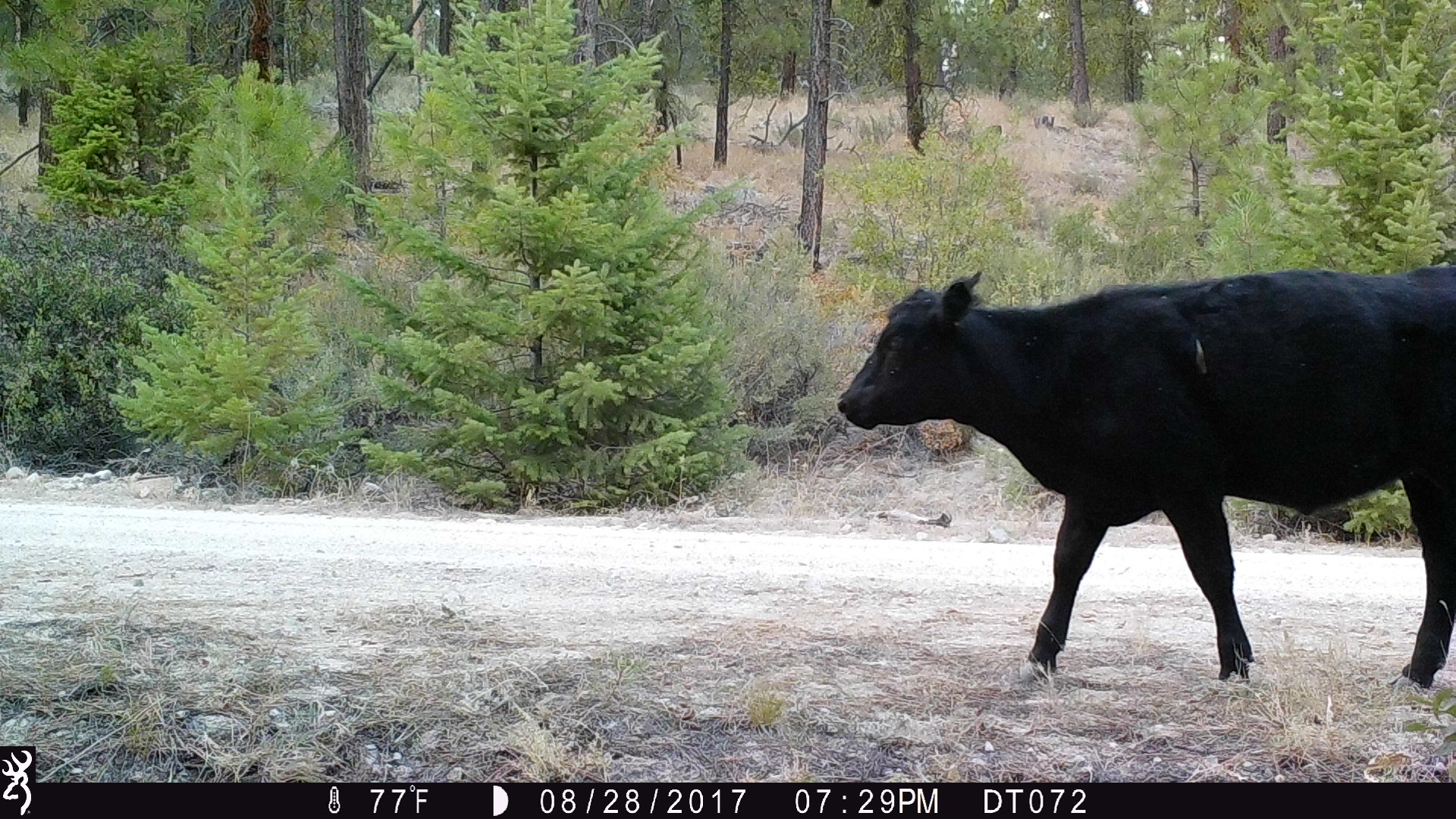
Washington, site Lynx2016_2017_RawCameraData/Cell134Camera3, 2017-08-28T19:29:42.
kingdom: Animalia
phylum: Chordata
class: Mammalia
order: Artiodactyla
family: Bovidae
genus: Bos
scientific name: Bos taurus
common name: domestic cattle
Domestic cattle (Bos taurus). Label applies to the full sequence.